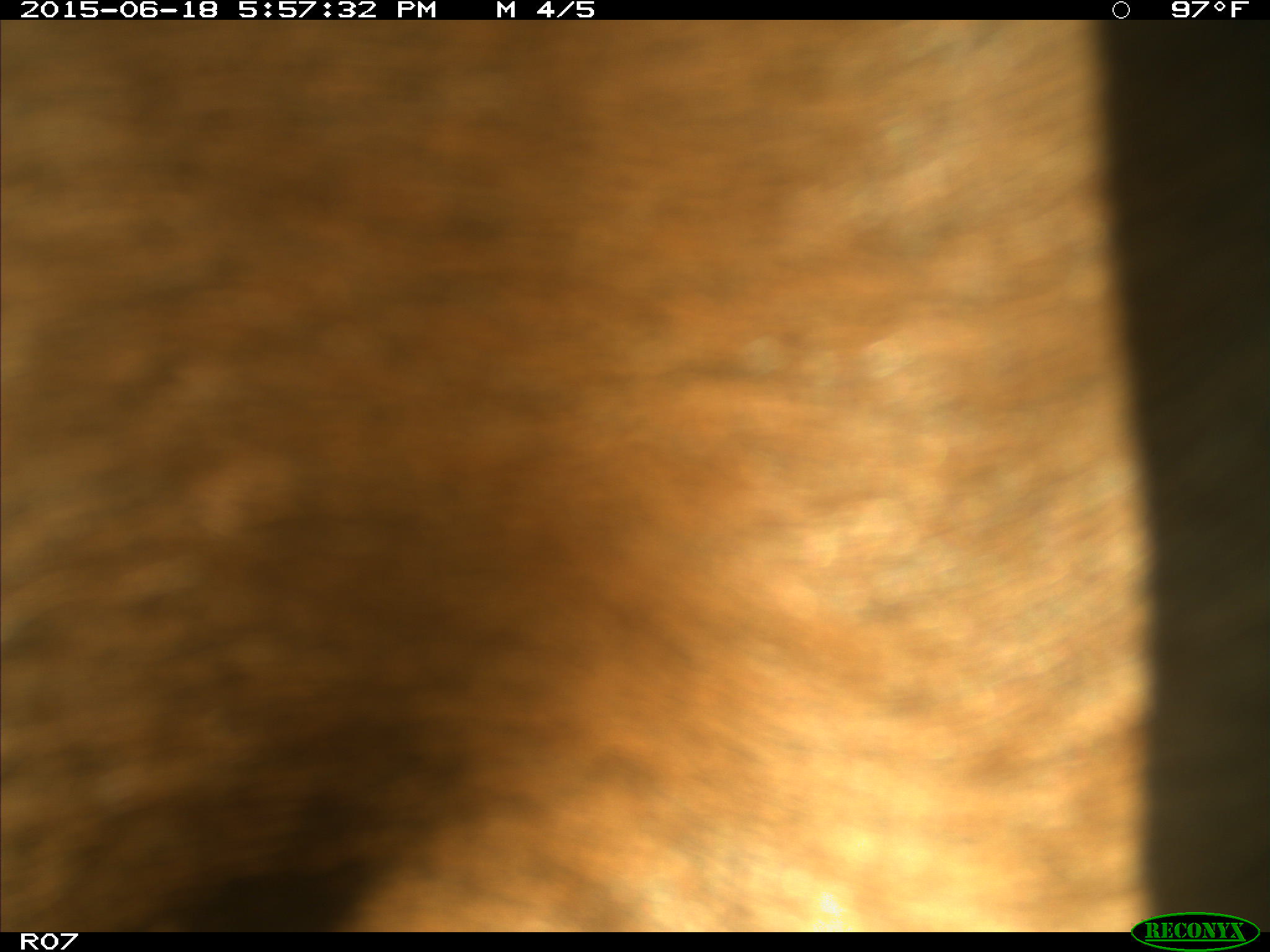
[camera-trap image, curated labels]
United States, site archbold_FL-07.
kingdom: Animalia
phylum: Chordata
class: Mammalia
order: Artiodactyla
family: Bovidae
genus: Bos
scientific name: Bos taurus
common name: domestic cow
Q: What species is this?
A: Bos taurus (domestic cow).